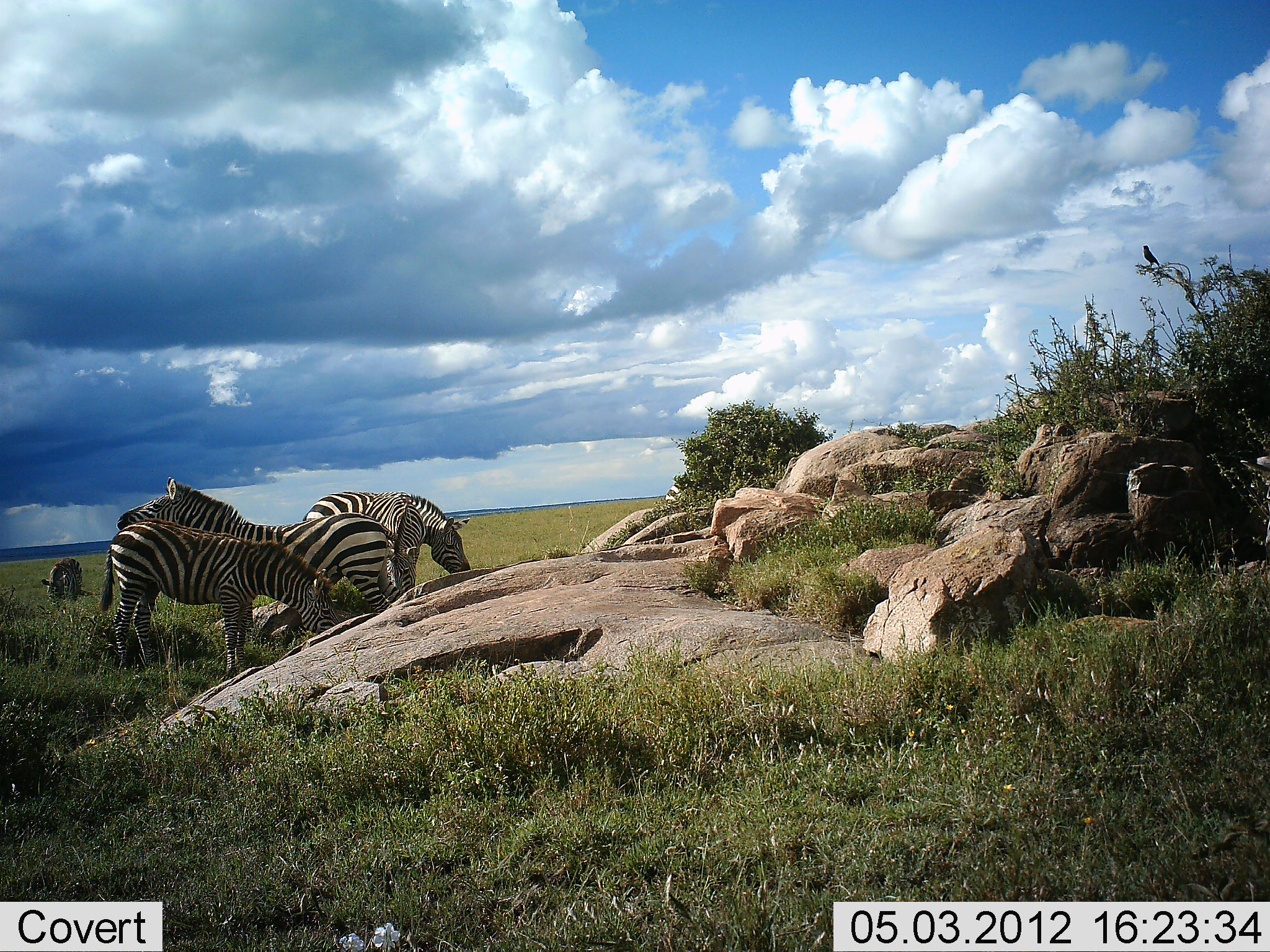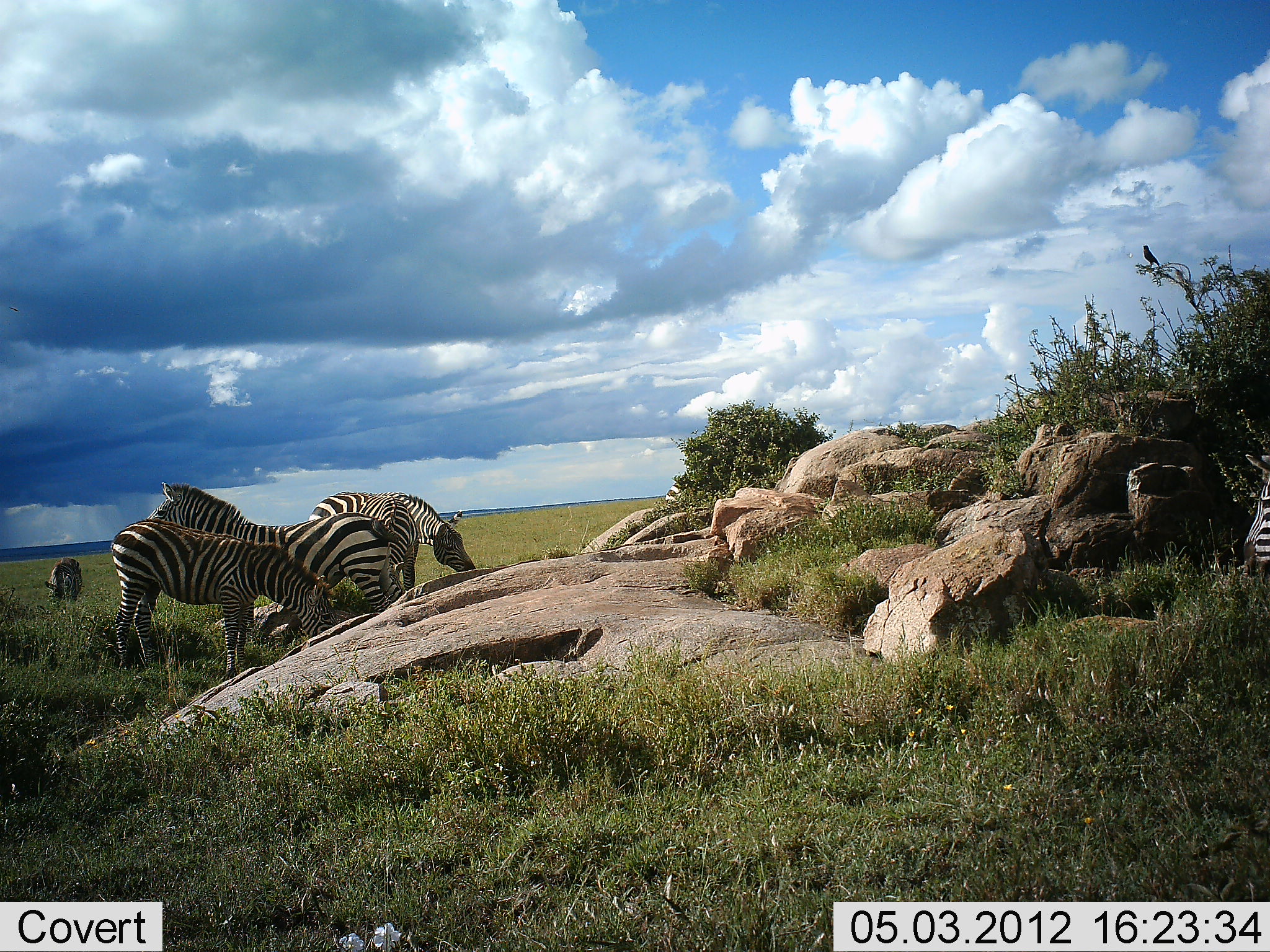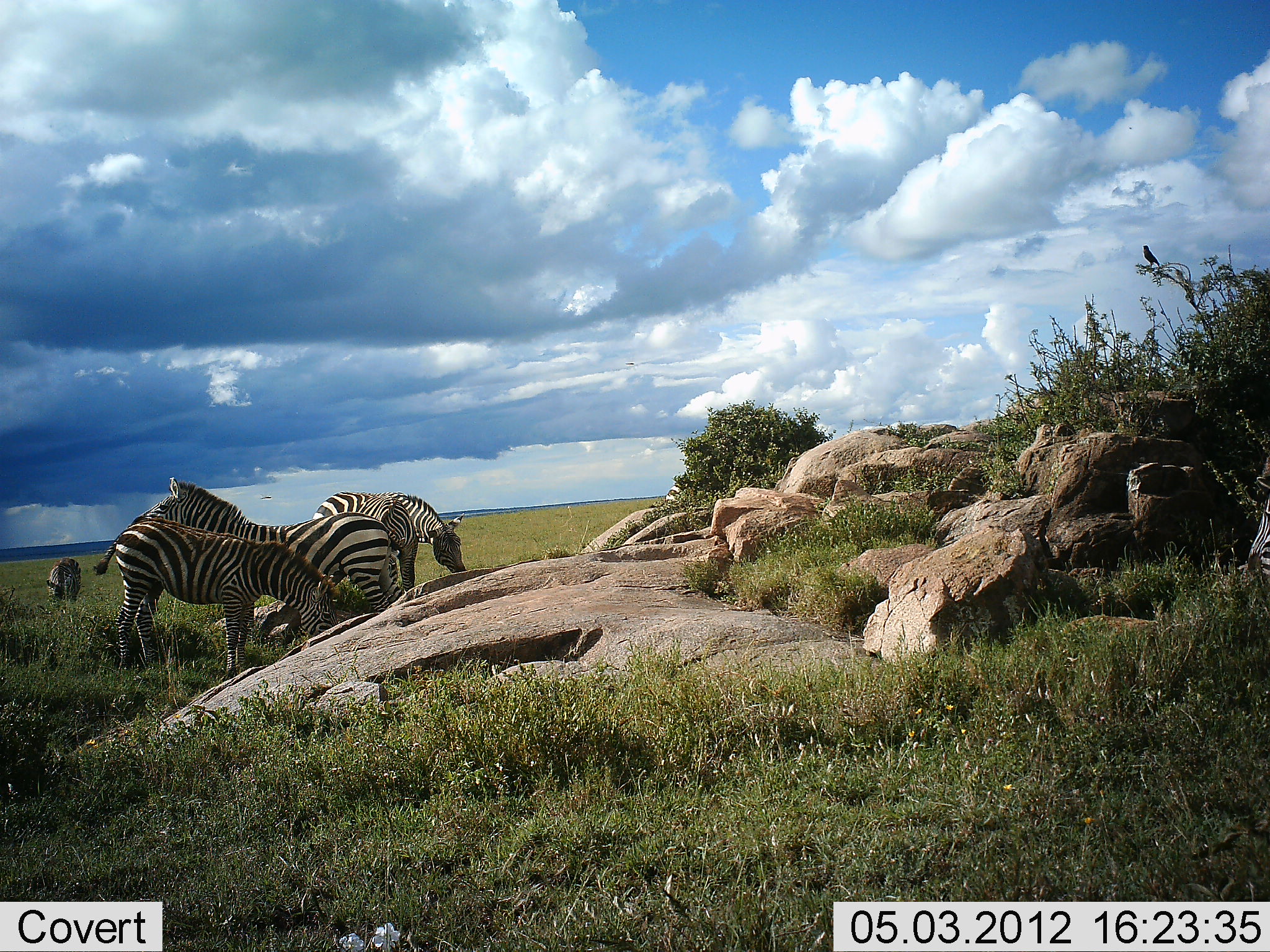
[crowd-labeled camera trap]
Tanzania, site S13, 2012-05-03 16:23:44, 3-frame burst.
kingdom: Animalia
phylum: Chordata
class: Mammalia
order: Perissodactyla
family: Equidae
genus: Equus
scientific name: Equus quagga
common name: plains zebra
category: zebra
Zebra (plains zebra) (Equus quagga), count 5. Behavior (volunteer vote fractions): standing 85%, resting 0%, moving 0%, interacting 8%. Young present (vote fraction): 15%. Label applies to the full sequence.